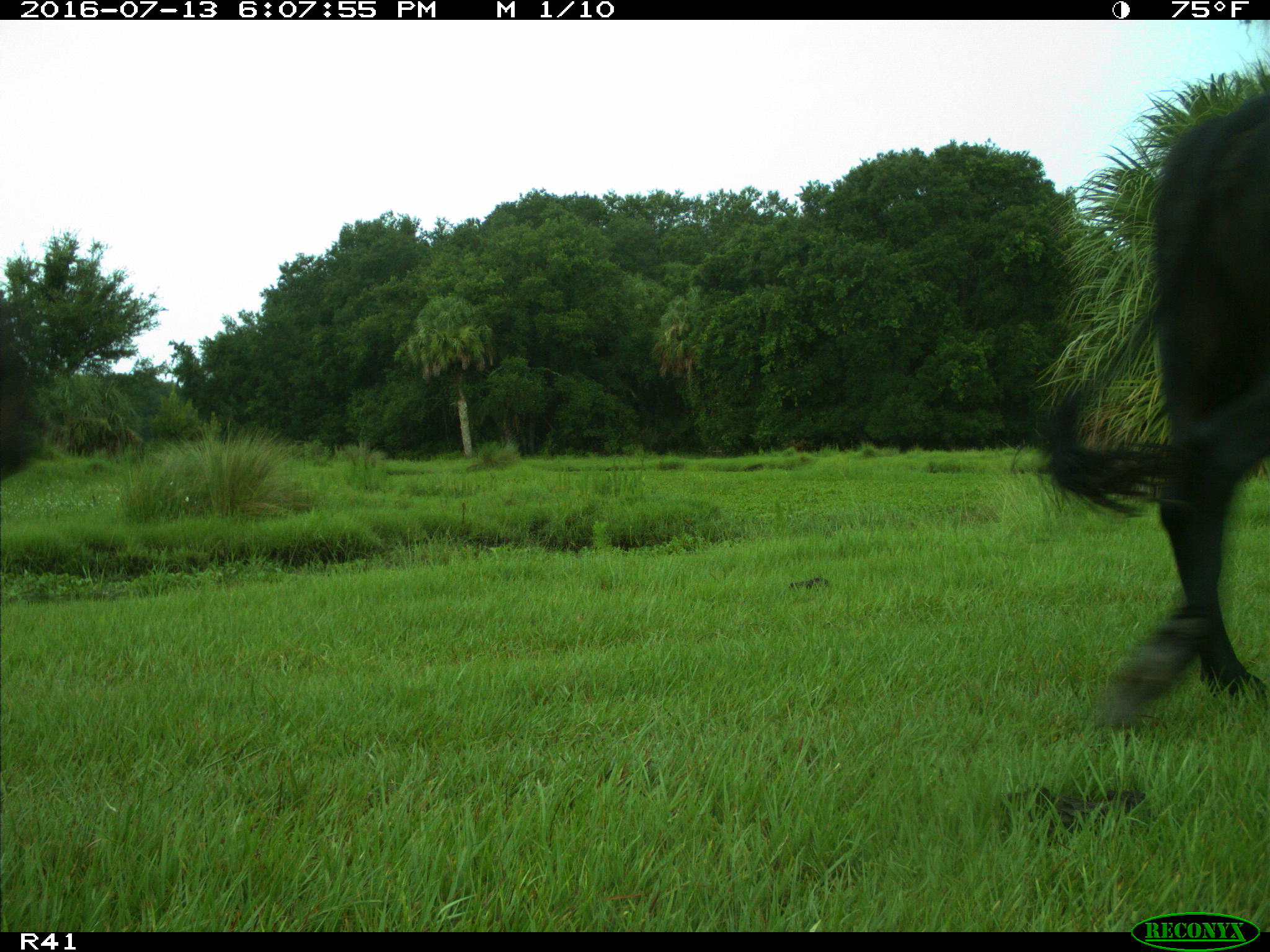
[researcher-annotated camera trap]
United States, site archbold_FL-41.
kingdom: Animalia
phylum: Chordata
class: Mammalia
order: Artiodactyla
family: Bovidae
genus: Bos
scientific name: Bos taurus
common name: domestic cow